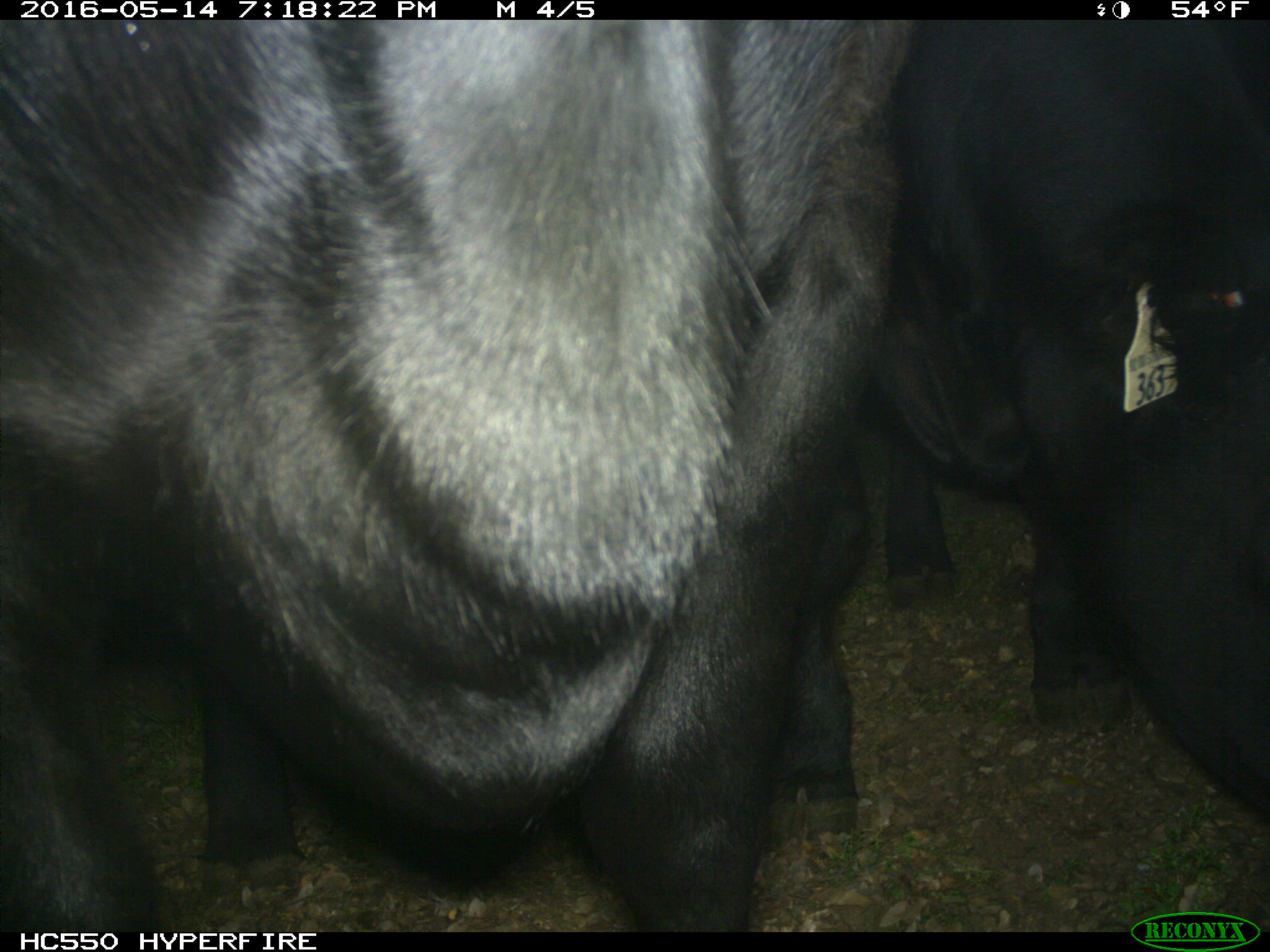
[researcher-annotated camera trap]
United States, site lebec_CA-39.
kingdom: Animalia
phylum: Chordata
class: Mammalia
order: Artiodactyla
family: Bovidae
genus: Bos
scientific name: Bos taurus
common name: domestic cow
Bos taurus (domestic cow).